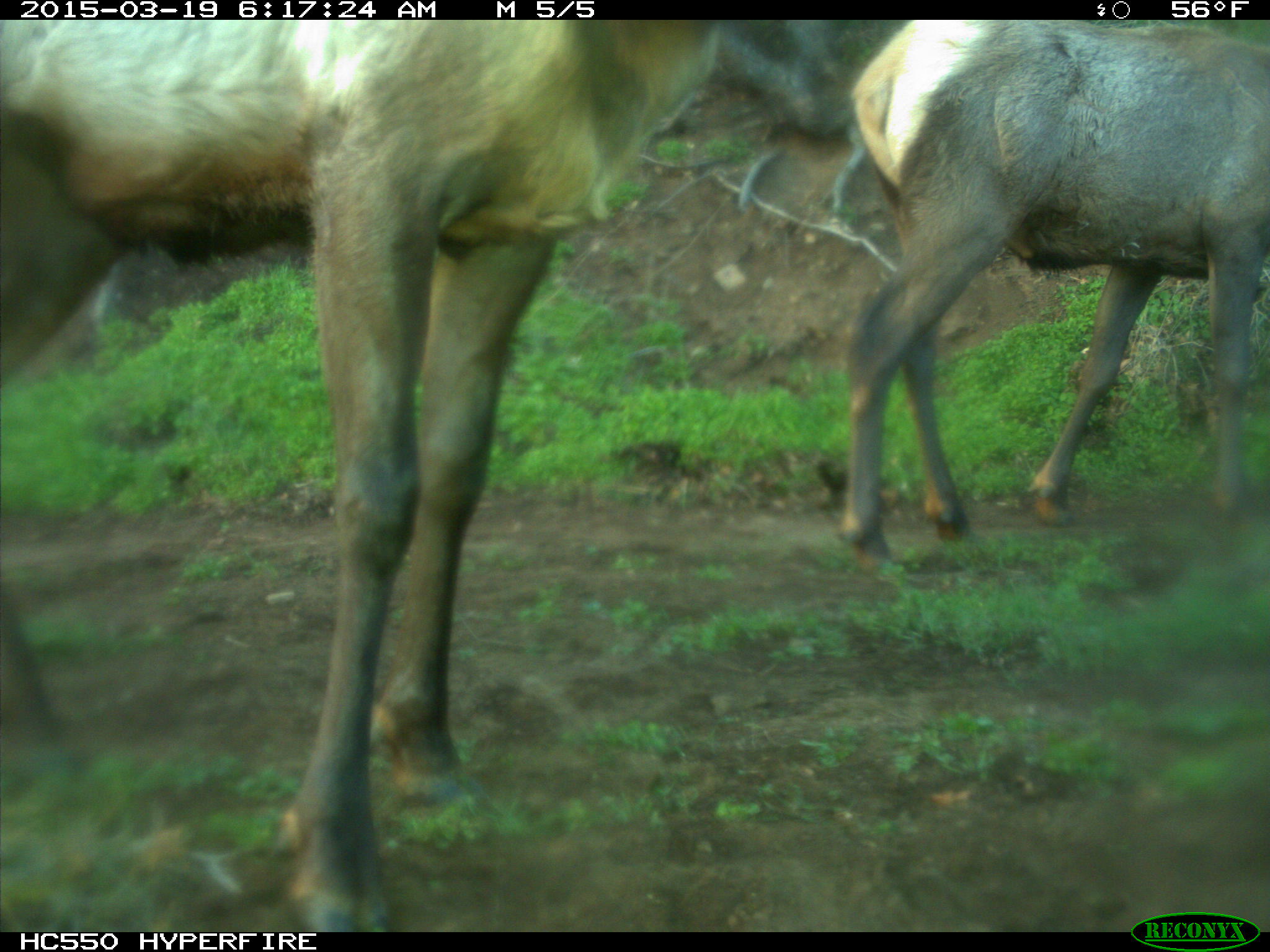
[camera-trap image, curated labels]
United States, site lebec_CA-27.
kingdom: Animalia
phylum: Chordata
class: Mammalia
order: Artiodactyla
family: Cervidae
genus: Cervus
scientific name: Cervus canadensis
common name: elk